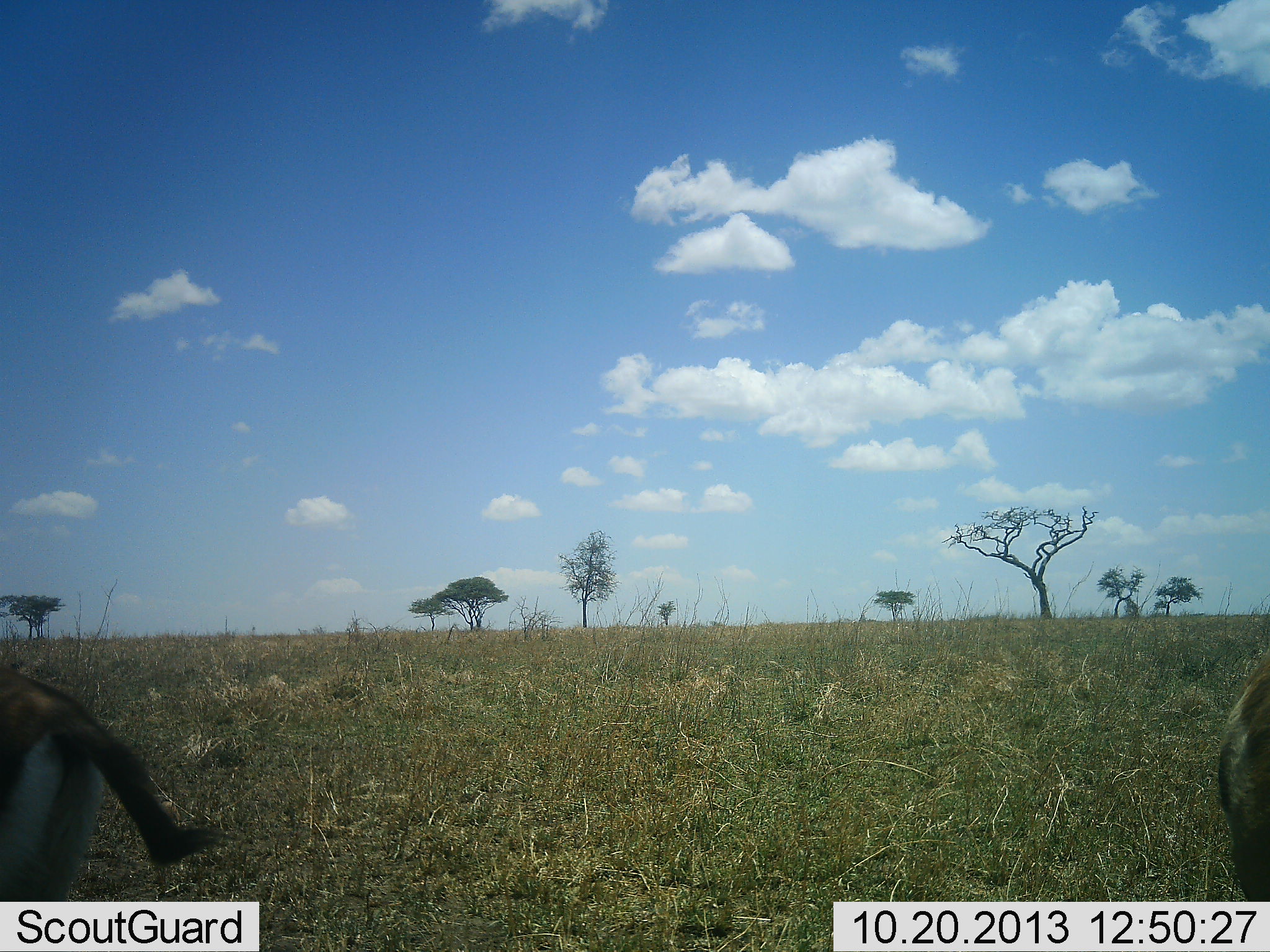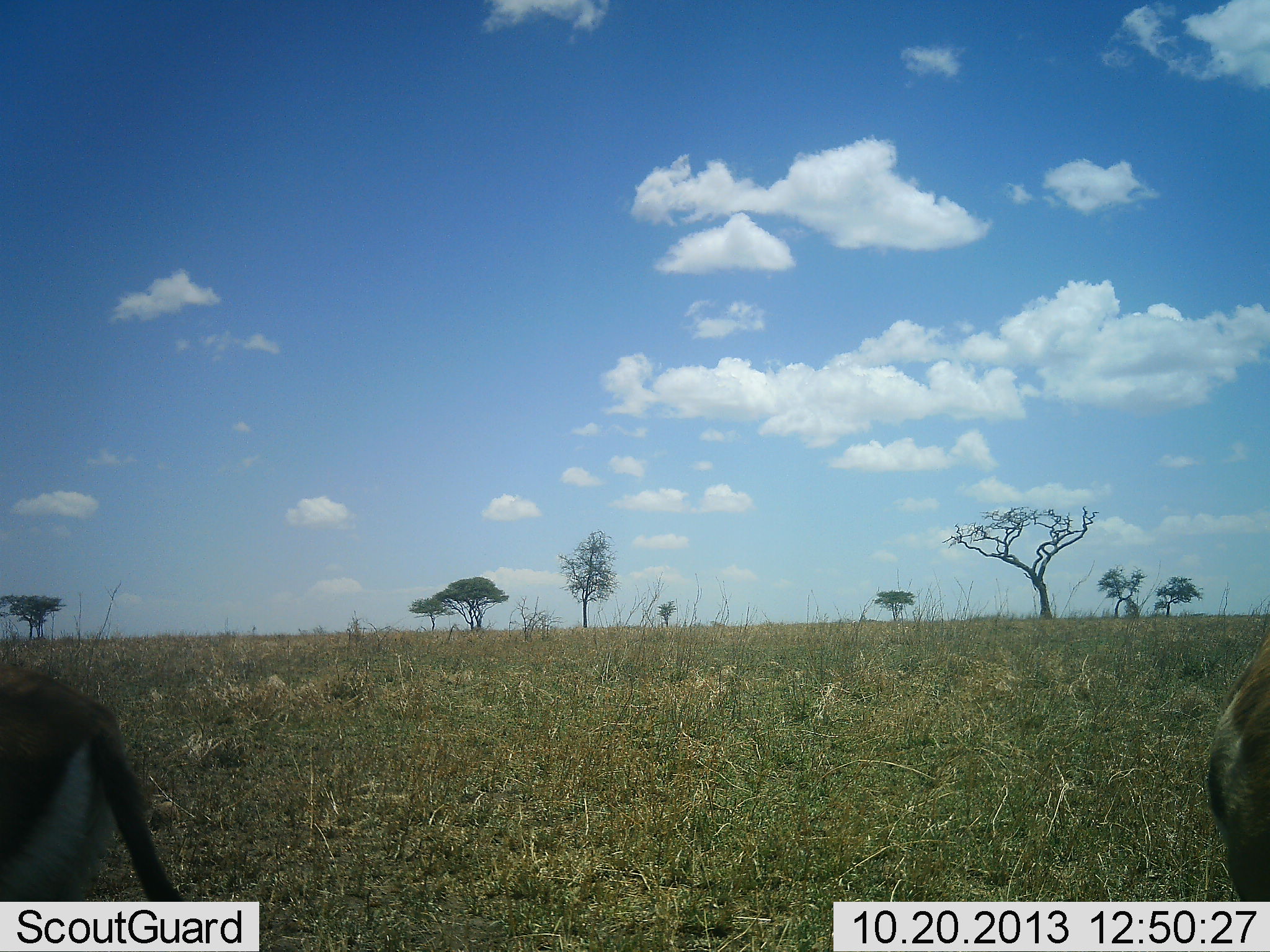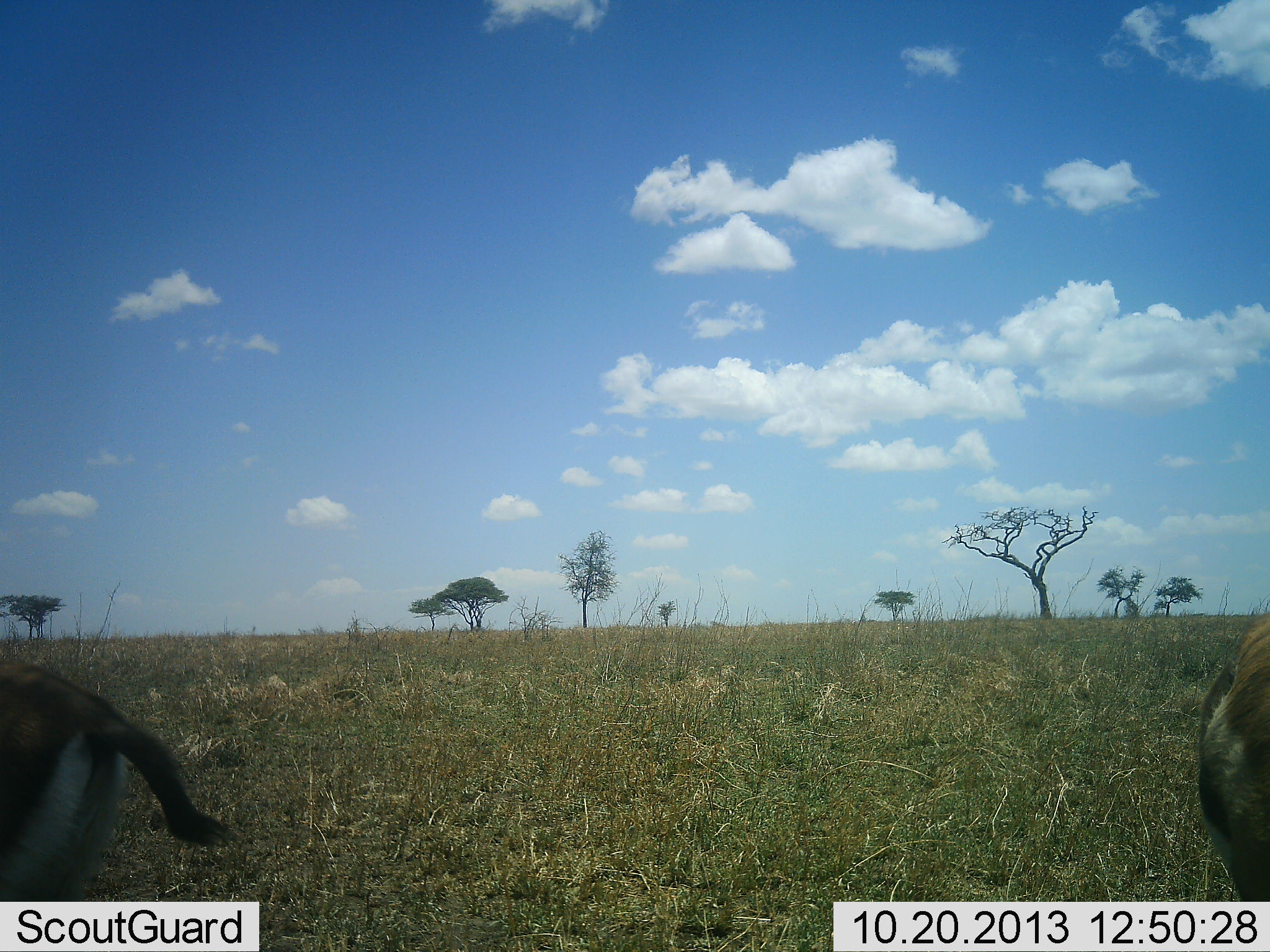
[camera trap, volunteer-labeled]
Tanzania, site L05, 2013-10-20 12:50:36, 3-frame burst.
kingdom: Animalia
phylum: Chordata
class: Mammalia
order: Artiodactyla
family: Bovidae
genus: Eudorcas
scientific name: Eudorcas thomsonii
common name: thomson's gazelle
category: gazellethomsons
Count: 2.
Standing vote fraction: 100%.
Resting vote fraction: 0%.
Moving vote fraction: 0%.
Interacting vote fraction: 0%.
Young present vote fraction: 0%.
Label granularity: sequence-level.